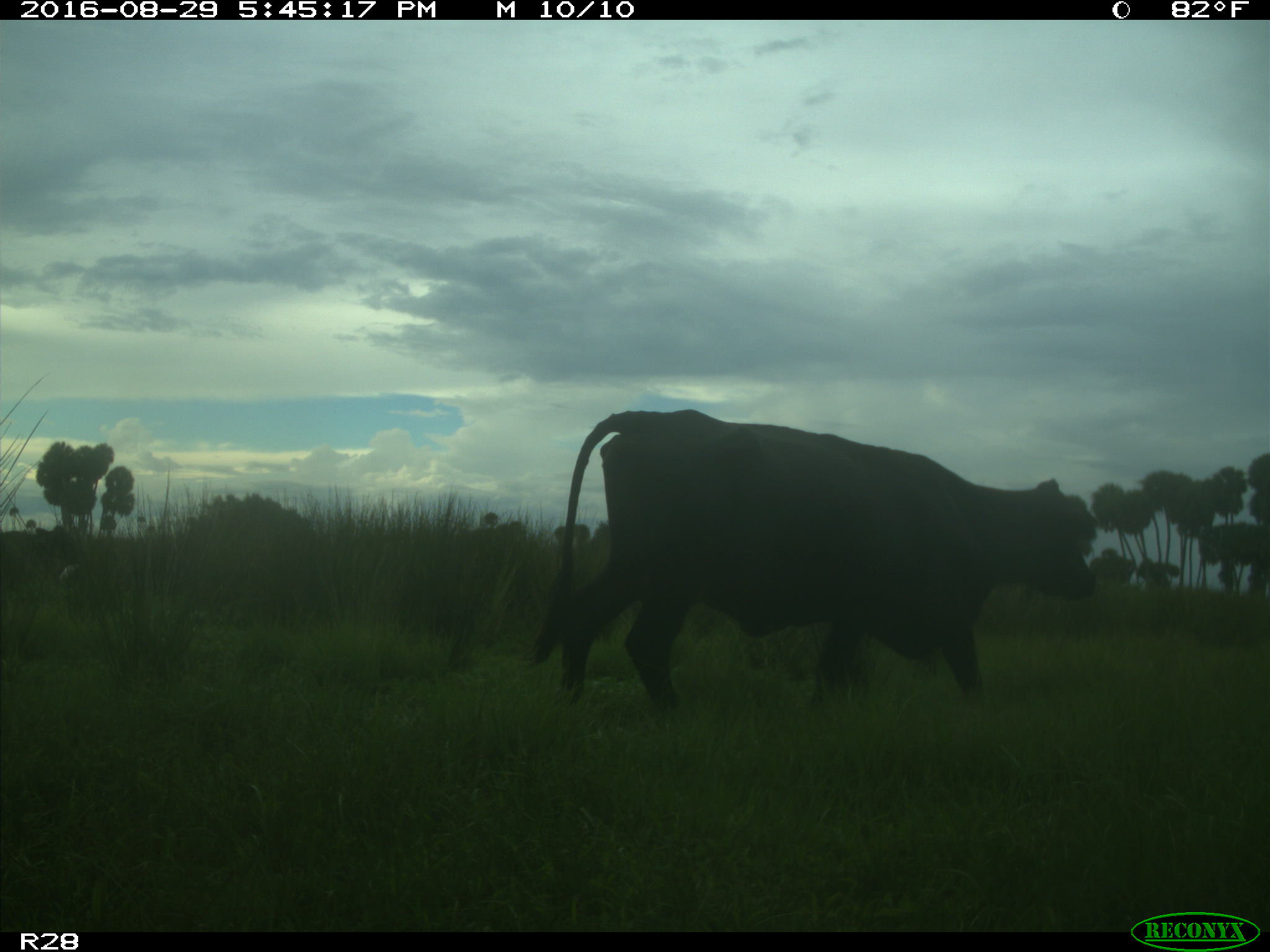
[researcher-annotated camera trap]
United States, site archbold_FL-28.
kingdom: Animalia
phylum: Chordata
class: Mammalia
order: Artiodactyla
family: Bovidae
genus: Bos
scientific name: Bos taurus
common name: domestic cow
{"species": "Bos taurus (domestic cow)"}